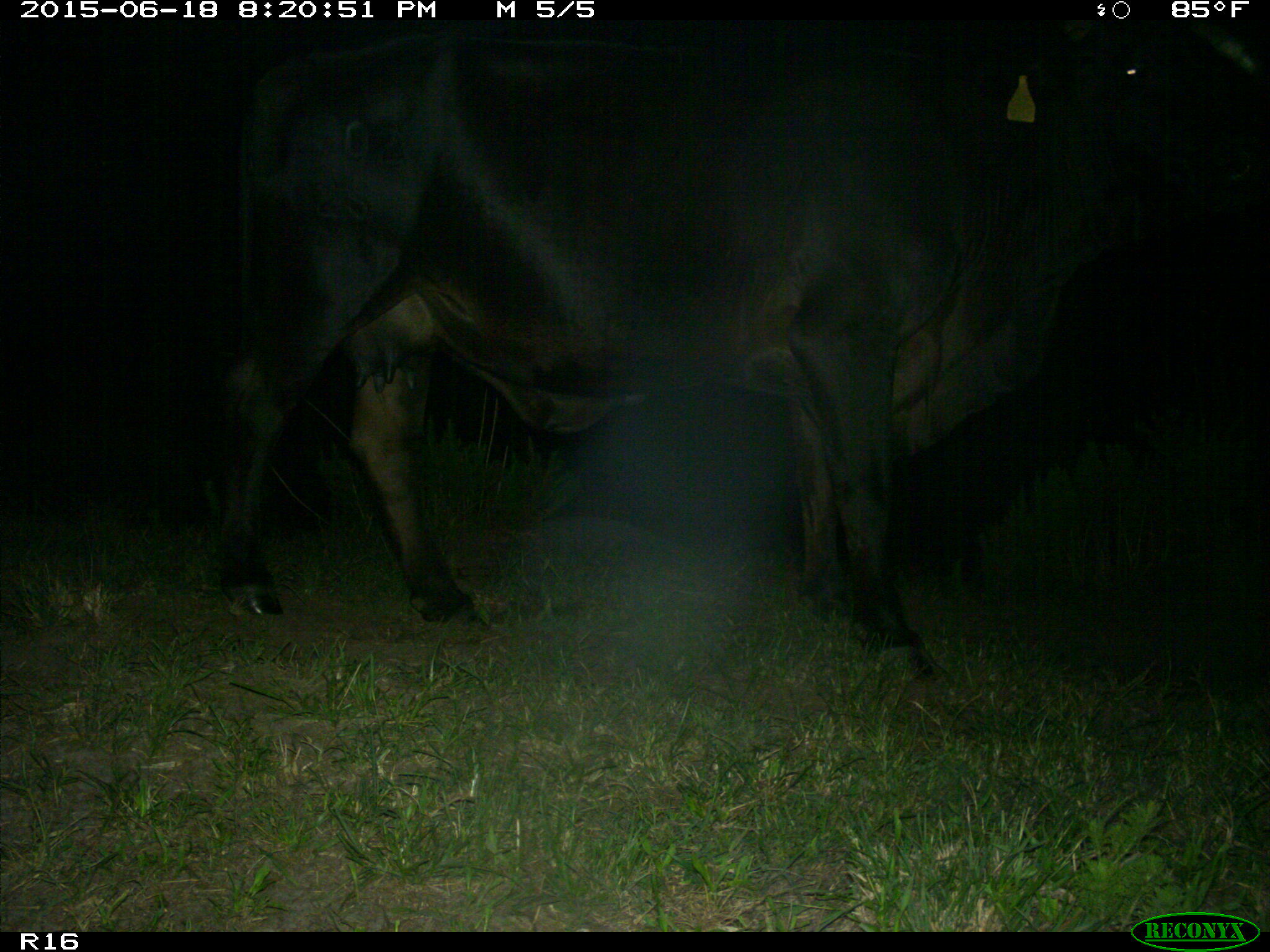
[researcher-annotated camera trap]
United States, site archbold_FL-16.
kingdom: Animalia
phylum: Chordata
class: Mammalia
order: Artiodactyla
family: Bovidae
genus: Bos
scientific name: Bos taurus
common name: domestic cow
Bos taurus (domestic cow).